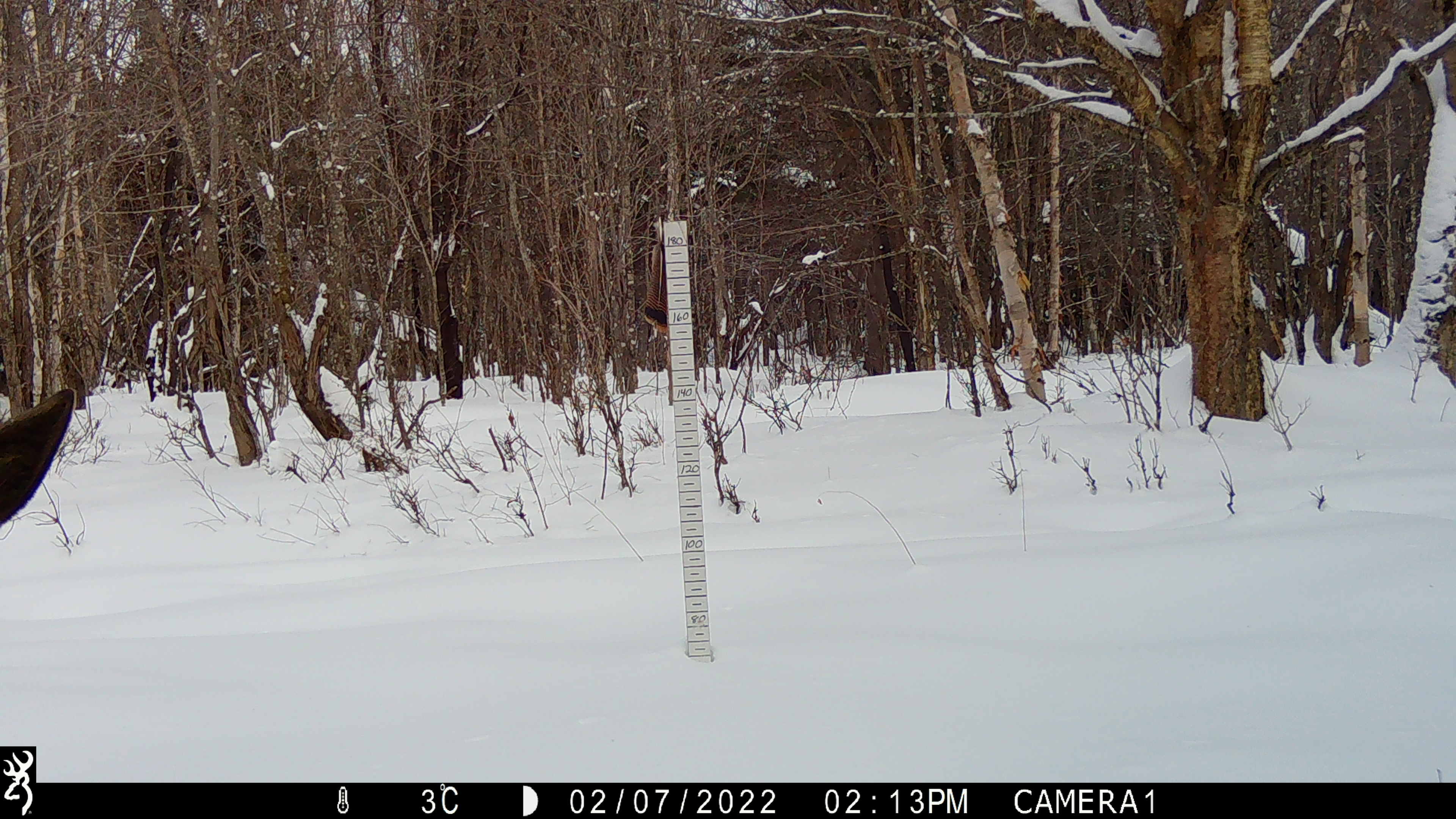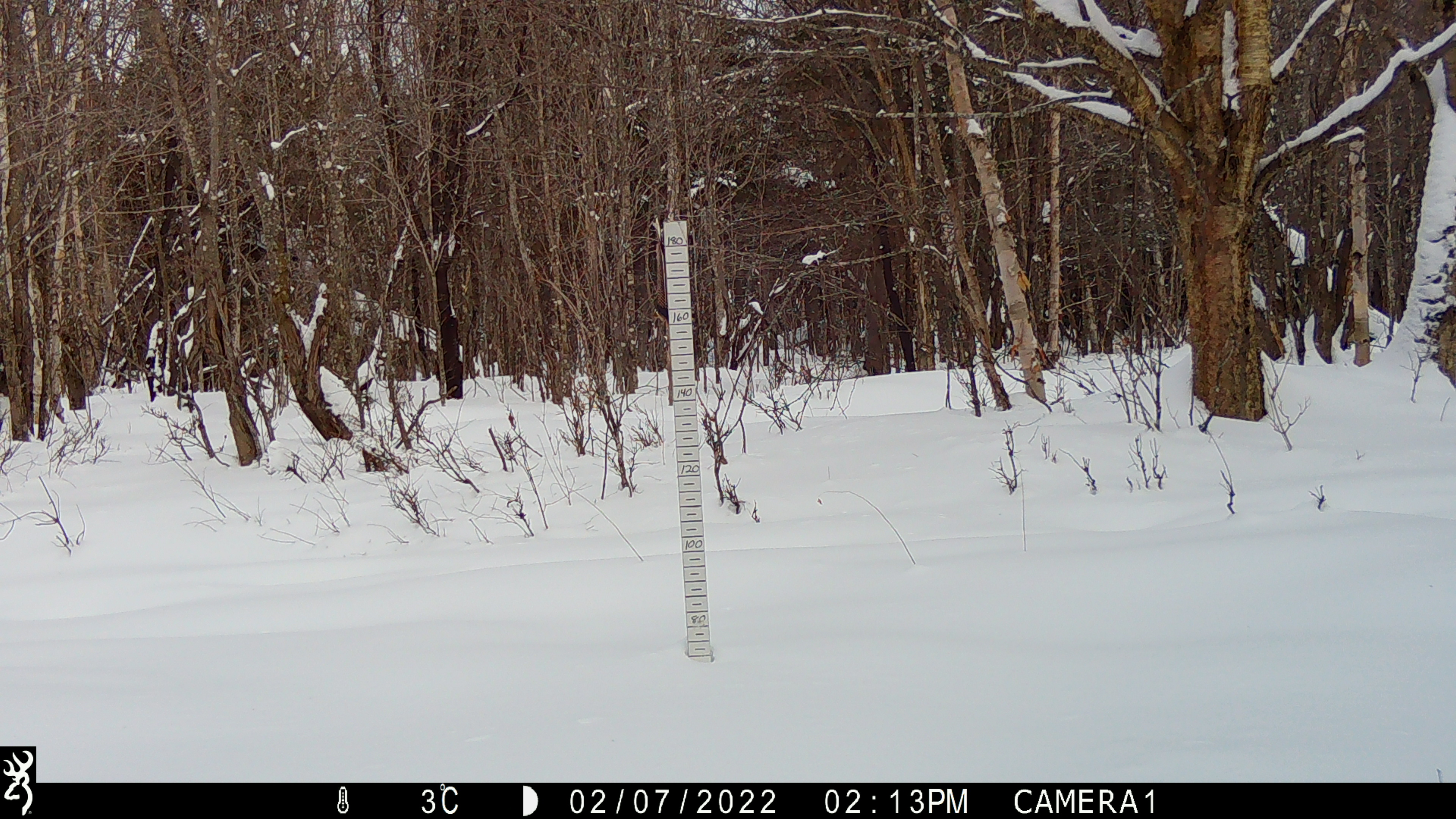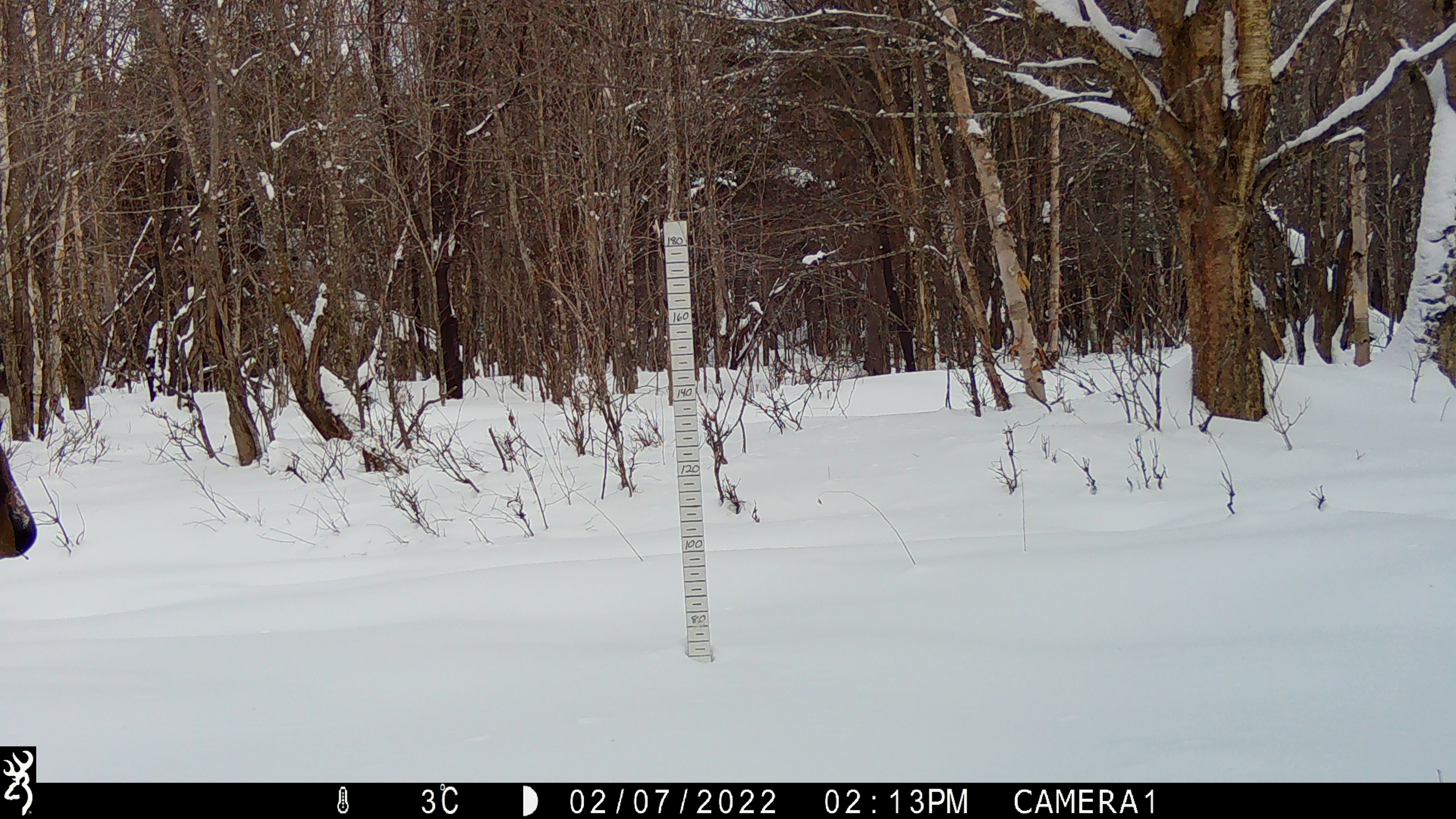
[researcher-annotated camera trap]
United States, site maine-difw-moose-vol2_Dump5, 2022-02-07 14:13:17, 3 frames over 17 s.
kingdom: Animalia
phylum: Chordata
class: Mammalia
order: Artiodactyla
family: Cervidae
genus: Alces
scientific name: Alces alces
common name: moose